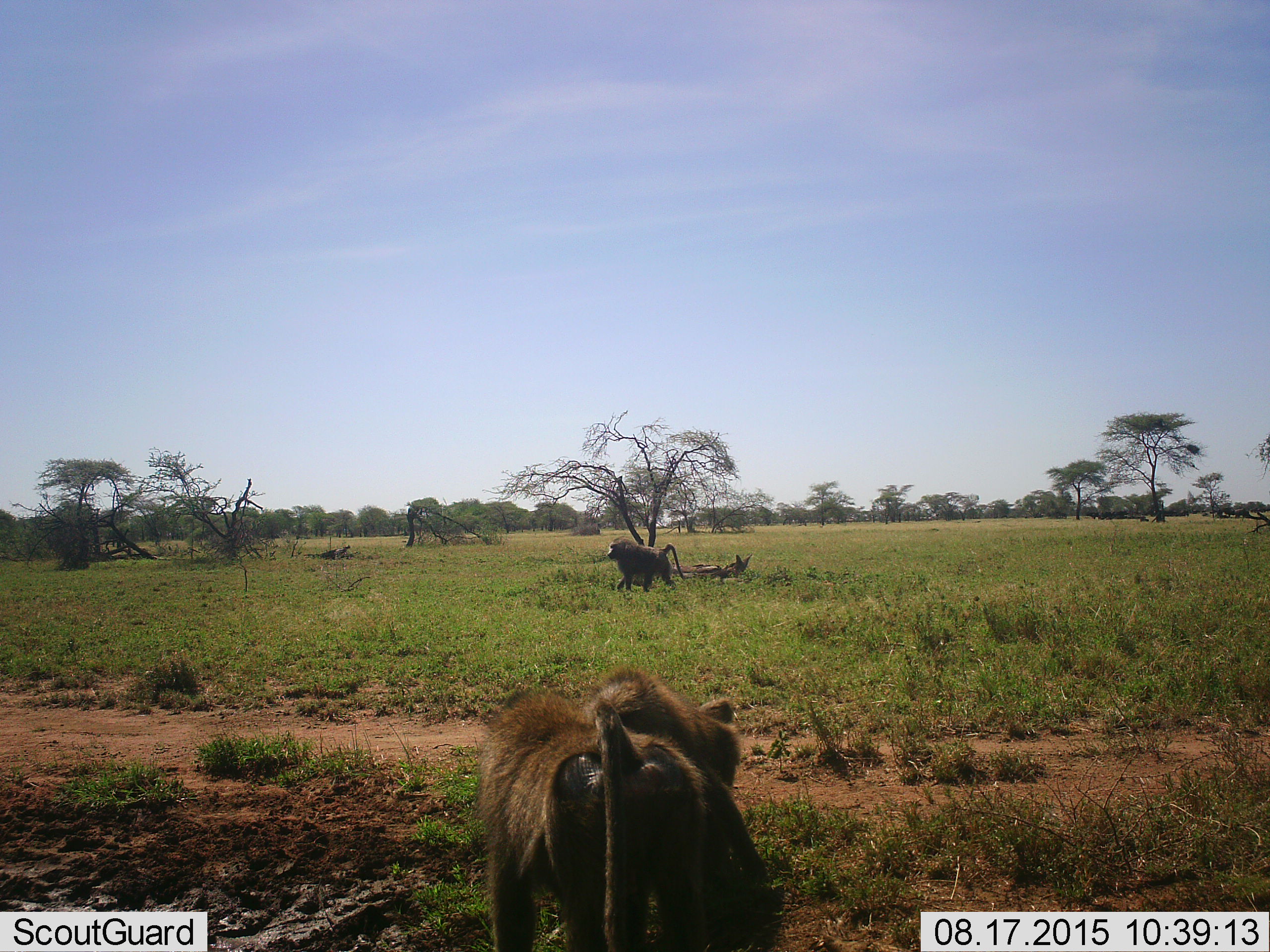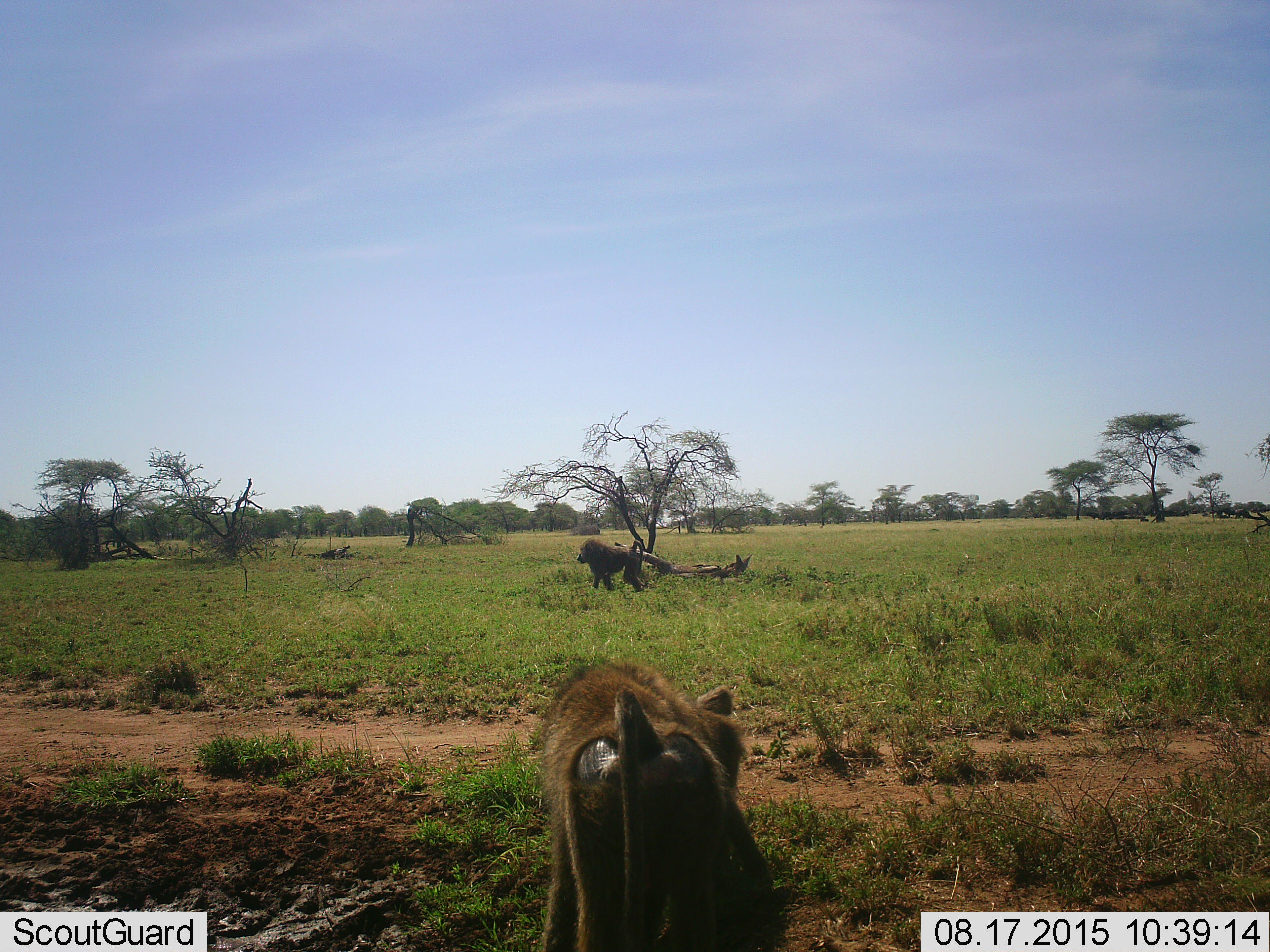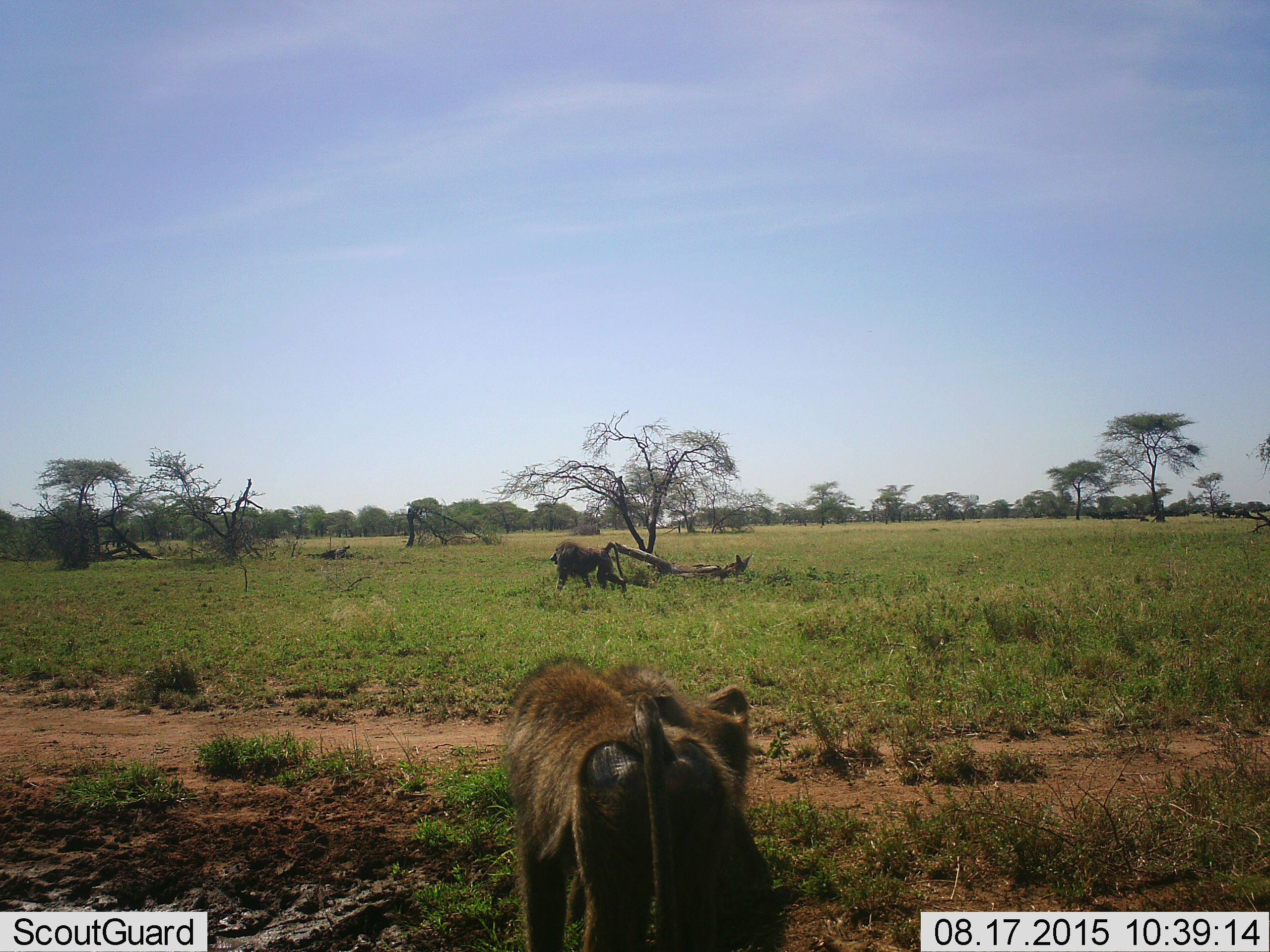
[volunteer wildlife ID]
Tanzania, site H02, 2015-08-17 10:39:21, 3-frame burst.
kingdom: Animalia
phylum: Chordata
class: Mammalia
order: Primates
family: Cercopithecidae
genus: Papio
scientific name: Papio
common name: baboon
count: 3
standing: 33%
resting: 11%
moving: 100%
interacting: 44%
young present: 11%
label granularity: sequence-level